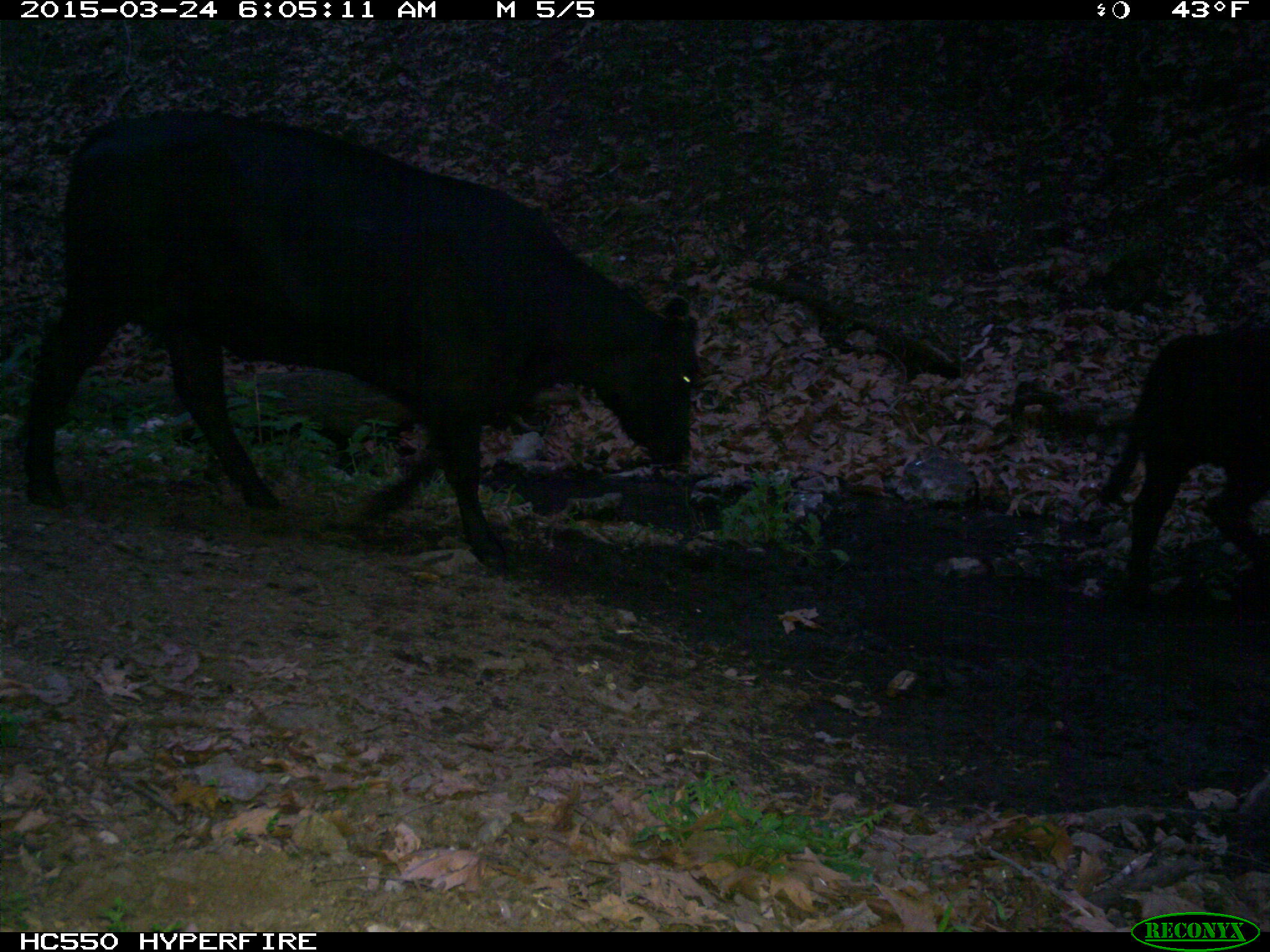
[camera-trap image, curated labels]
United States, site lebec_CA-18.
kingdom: Animalia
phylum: Chordata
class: Mammalia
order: Artiodactyla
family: Bovidae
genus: Bos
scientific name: Bos taurus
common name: domestic cow